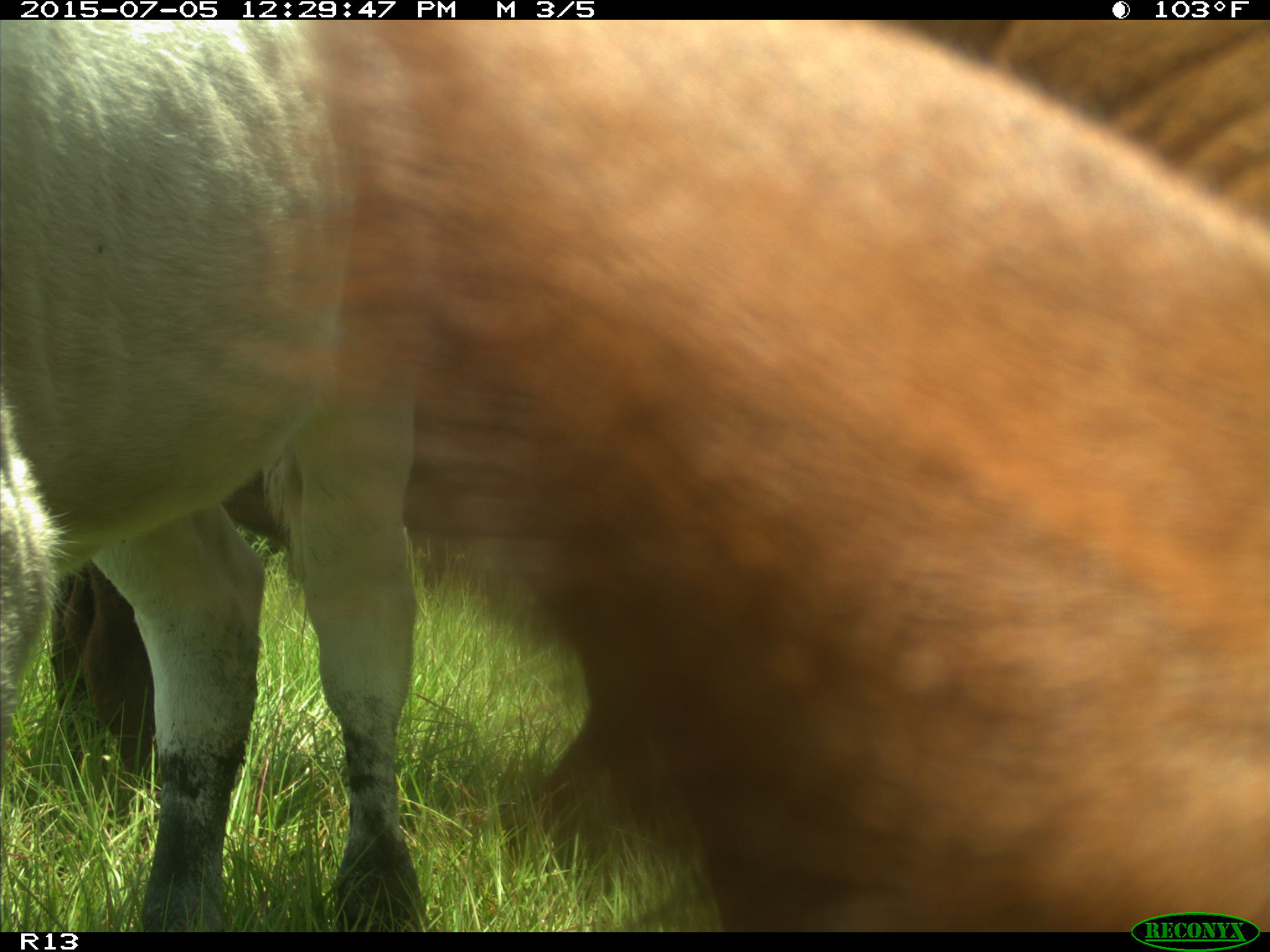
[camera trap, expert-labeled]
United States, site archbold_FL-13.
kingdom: Animalia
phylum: Chordata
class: Mammalia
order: Artiodactyla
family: Bovidae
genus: Bos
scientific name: Bos taurus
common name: domestic cow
Bos taurus (domestic cow).